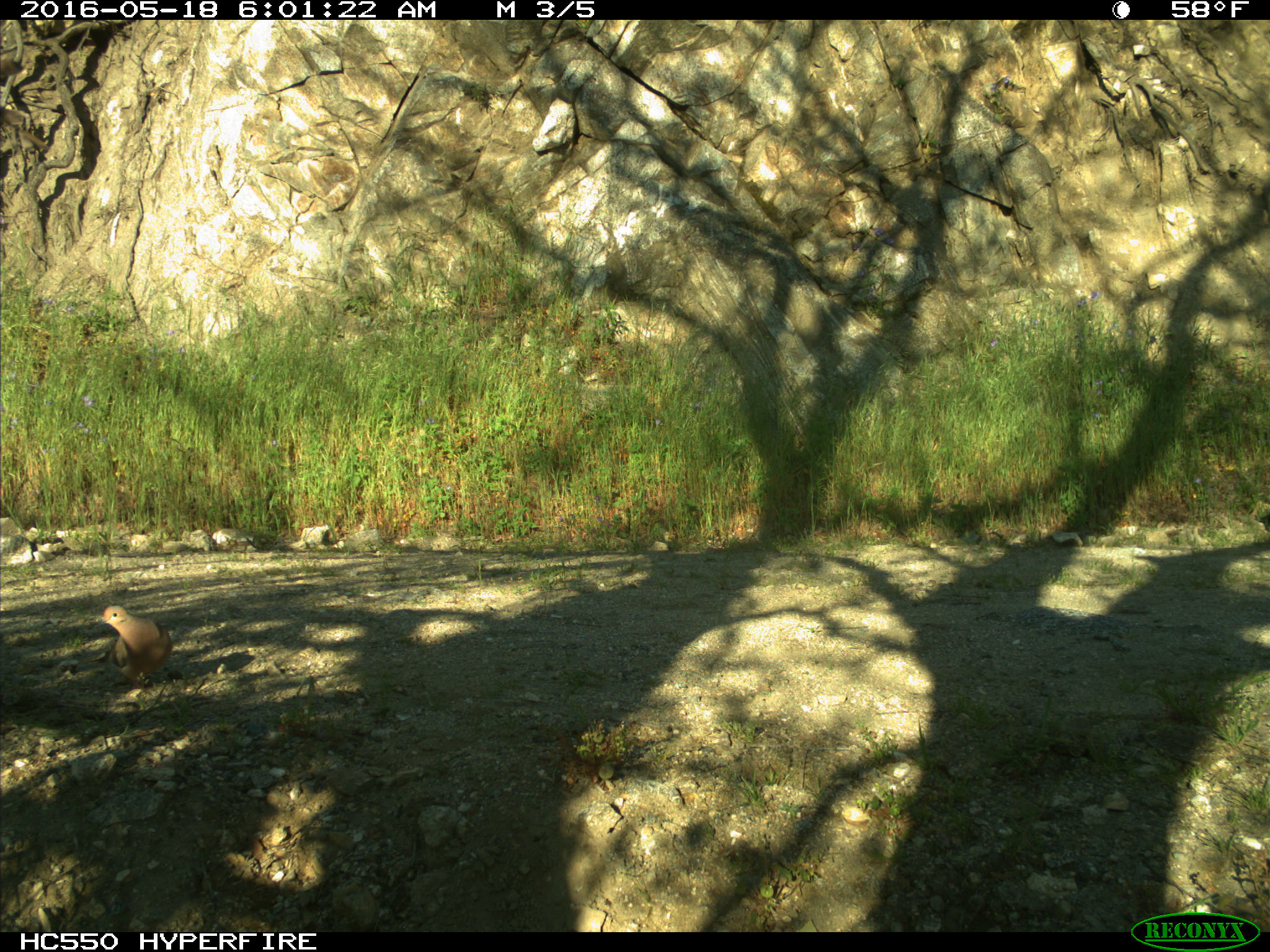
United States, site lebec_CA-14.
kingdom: Animalia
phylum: Chordata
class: Aves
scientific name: Aves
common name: birds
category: unidentified bird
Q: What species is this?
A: Unidentified bird (birds) (Aves).